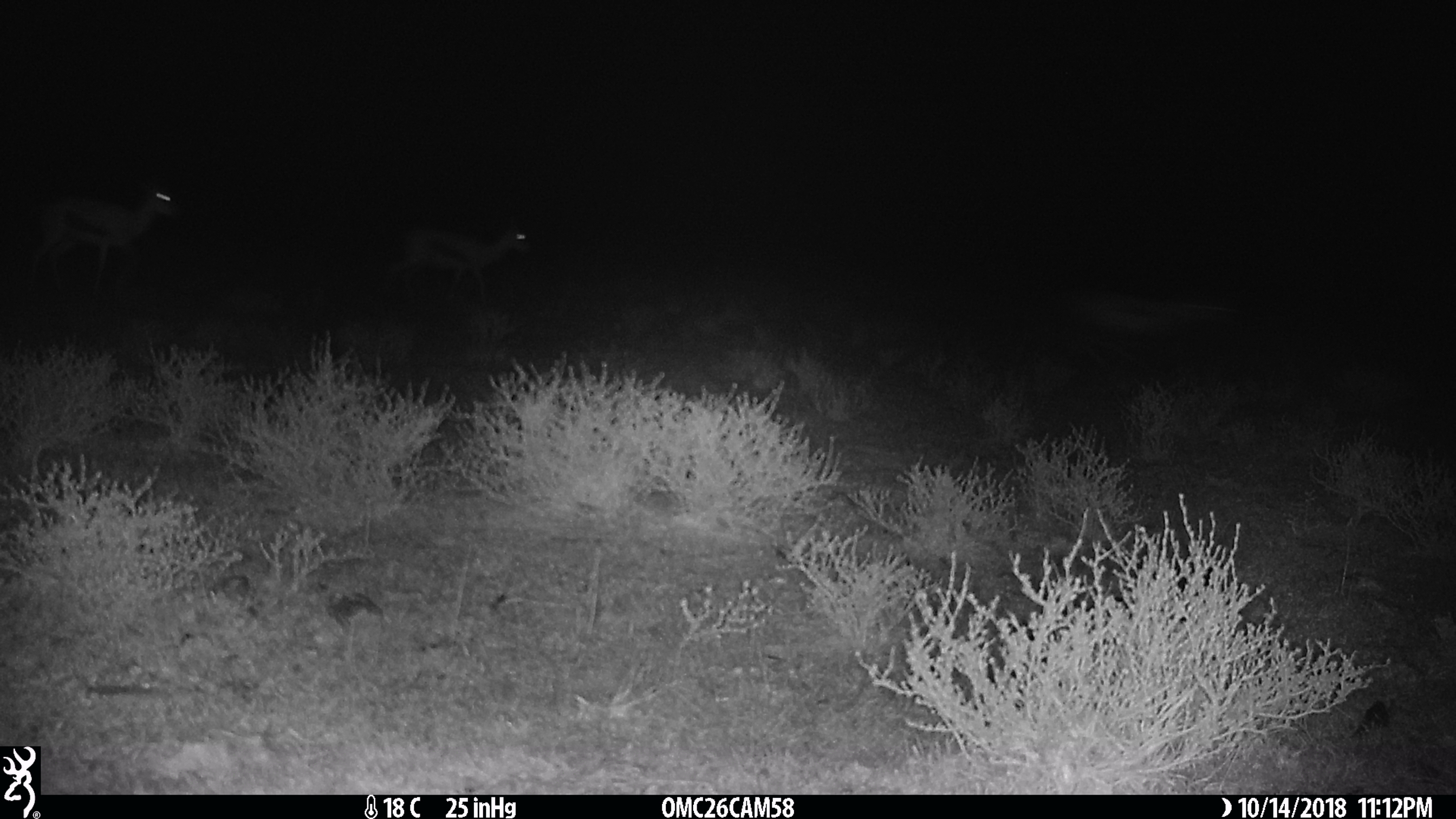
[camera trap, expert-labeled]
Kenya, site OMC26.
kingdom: Animalia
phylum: Chordata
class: Mammalia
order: Artiodactyla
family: Bovidae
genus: Eudorcas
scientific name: Eudorcas thomsonii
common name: thomon's gazelle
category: gazelle thomsons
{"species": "gazelle thomsons (thomon's gazelle) (Eudorcas thomsonii)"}